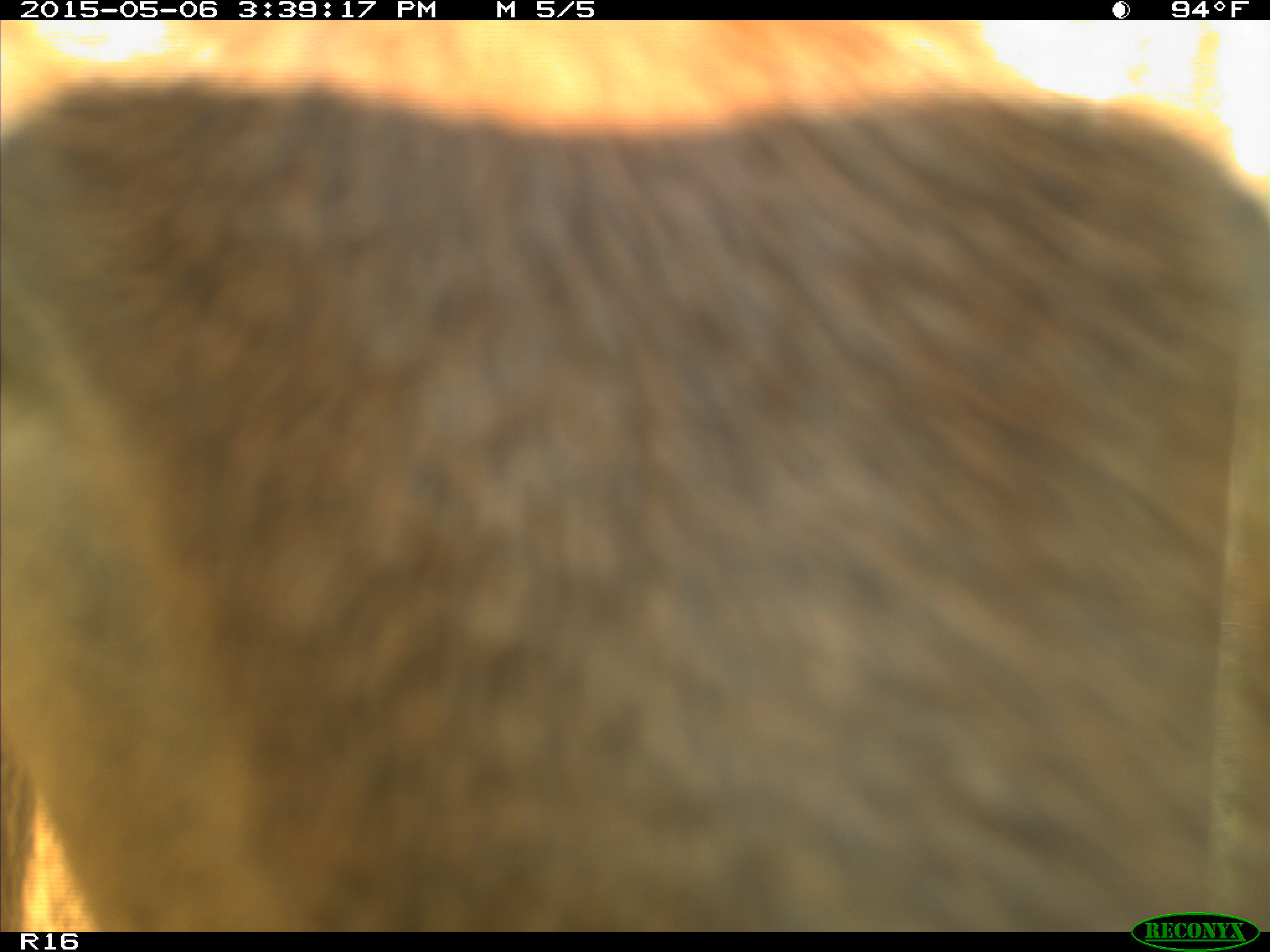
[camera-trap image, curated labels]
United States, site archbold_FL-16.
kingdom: Animalia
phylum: Chordata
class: Mammalia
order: Artiodactyla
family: Bovidae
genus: Bos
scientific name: Bos taurus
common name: domestic cow